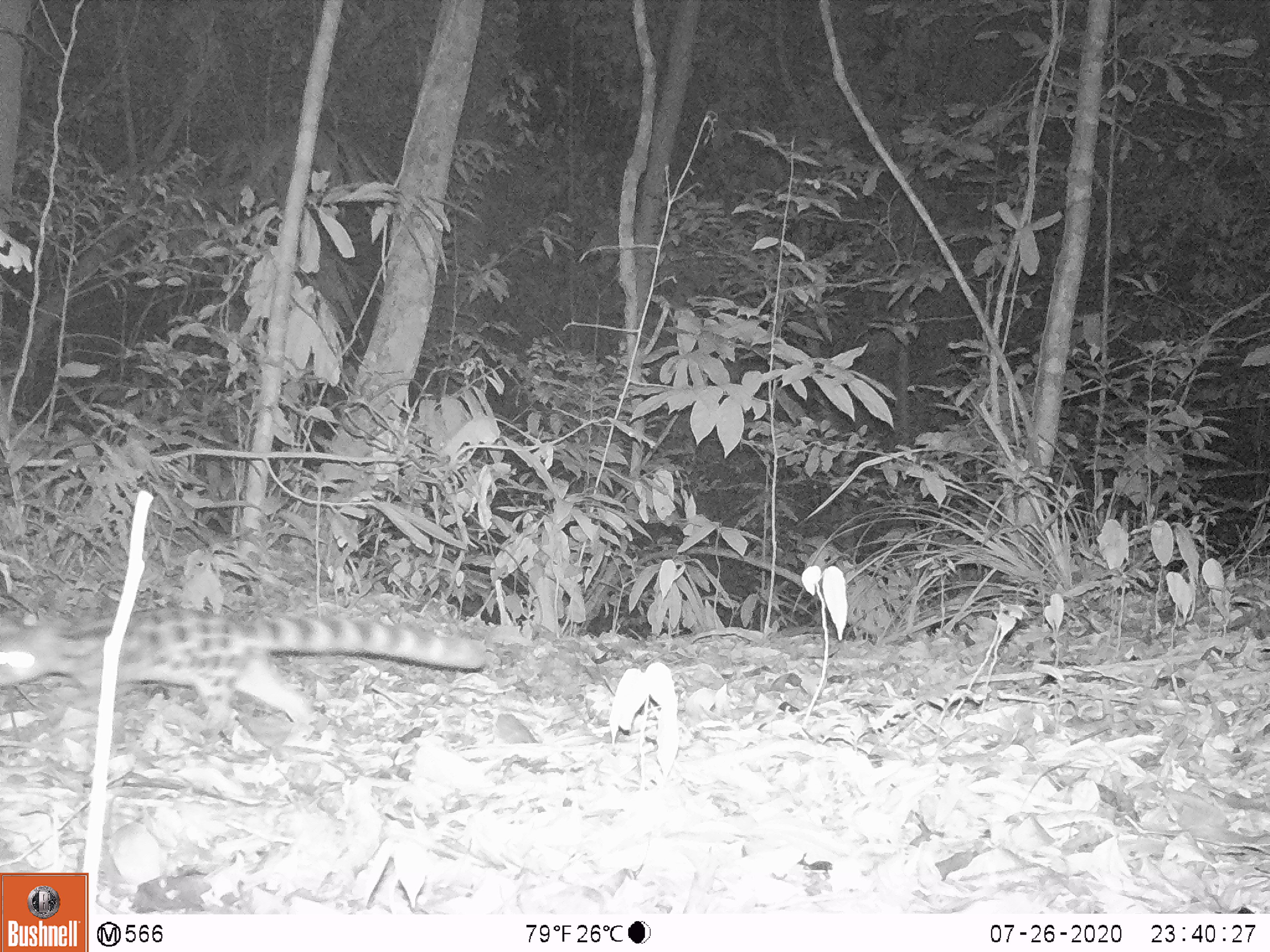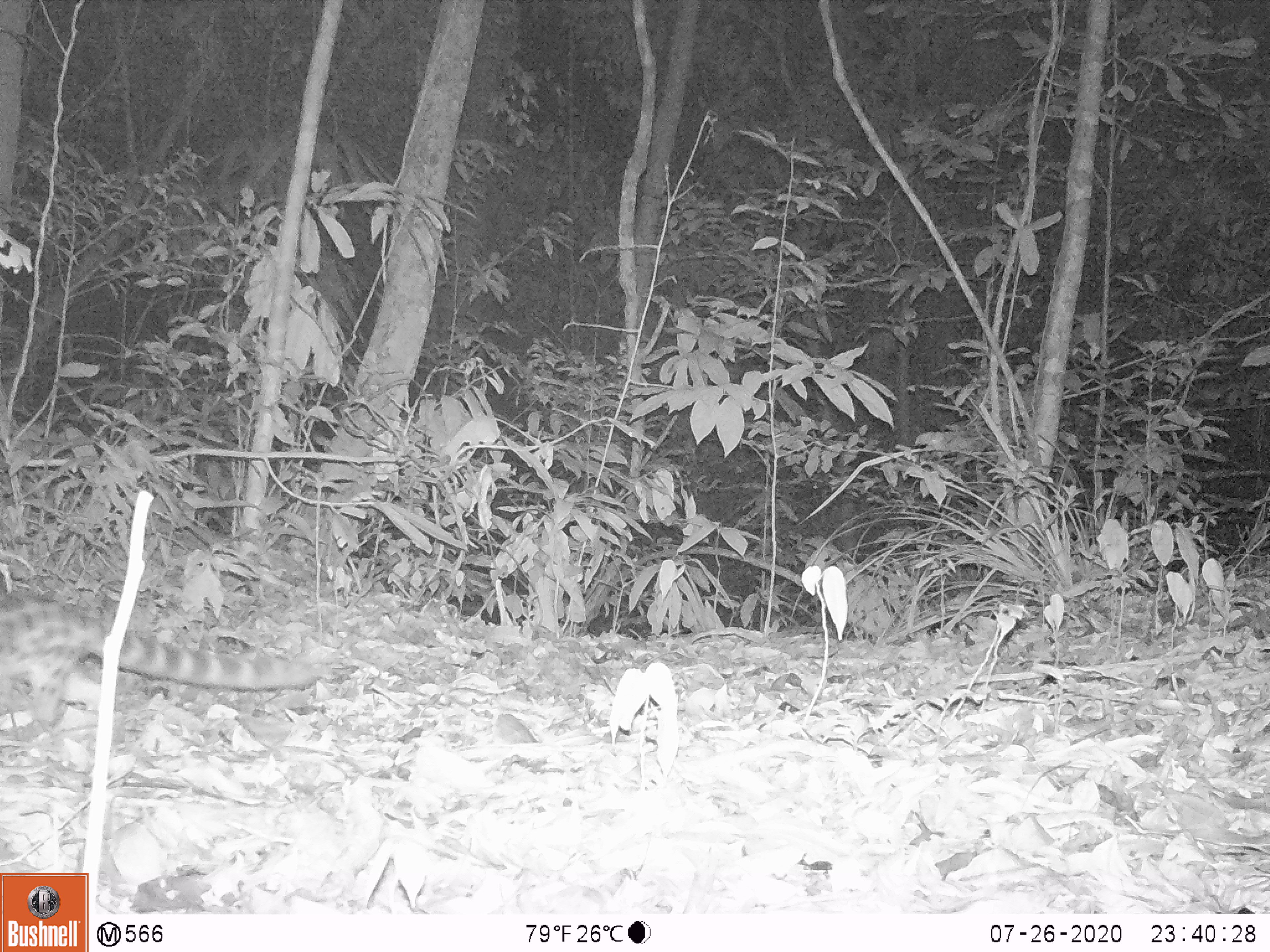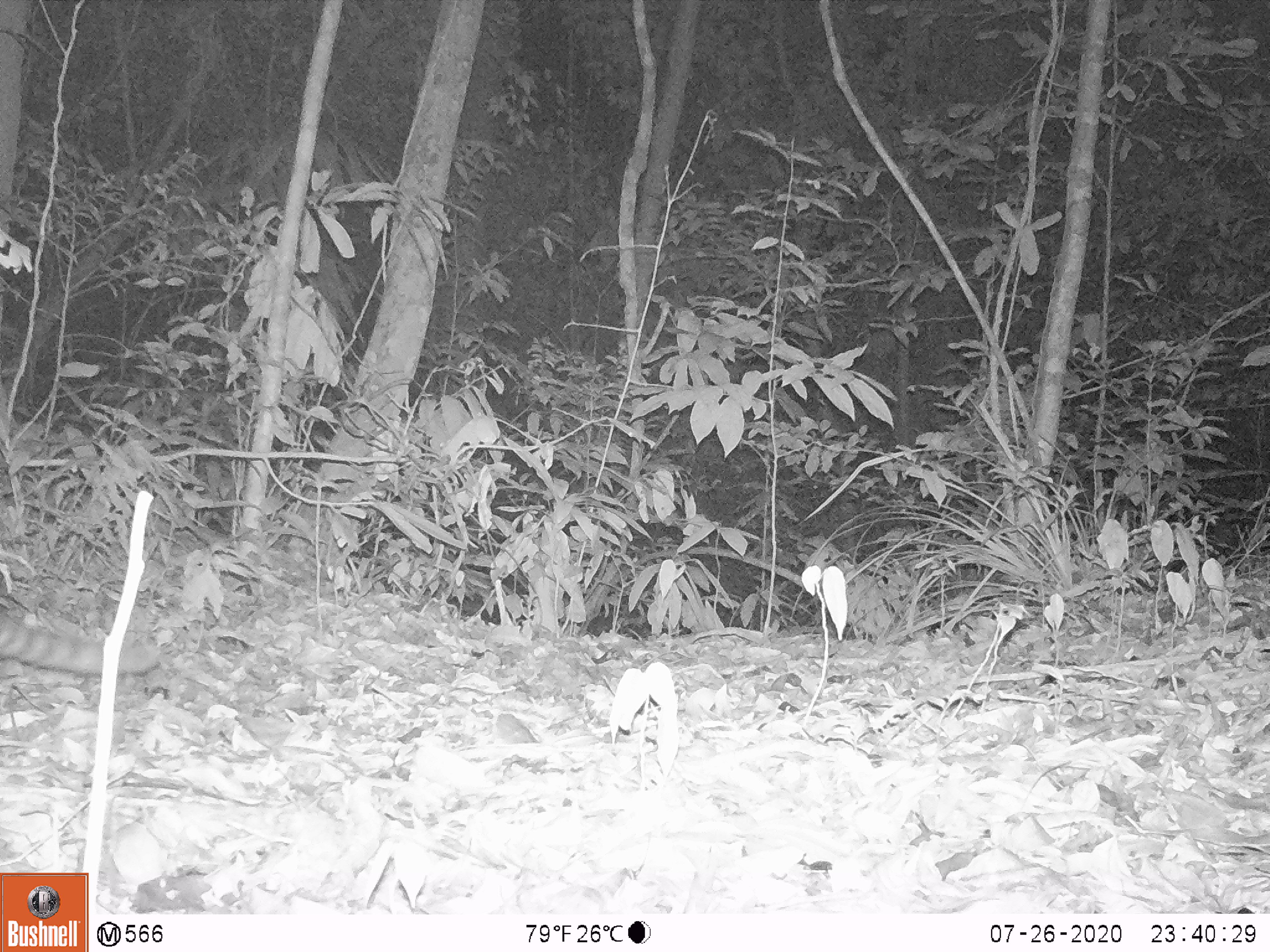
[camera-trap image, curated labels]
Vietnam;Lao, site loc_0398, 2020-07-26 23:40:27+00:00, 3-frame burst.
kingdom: Animalia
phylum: Chordata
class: Mammalia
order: Carnivora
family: Prionodontidae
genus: Prionodon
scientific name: Prionodon pardicolor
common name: spotted linsang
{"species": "spotted linsang (Prionodon pardicolor)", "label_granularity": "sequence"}